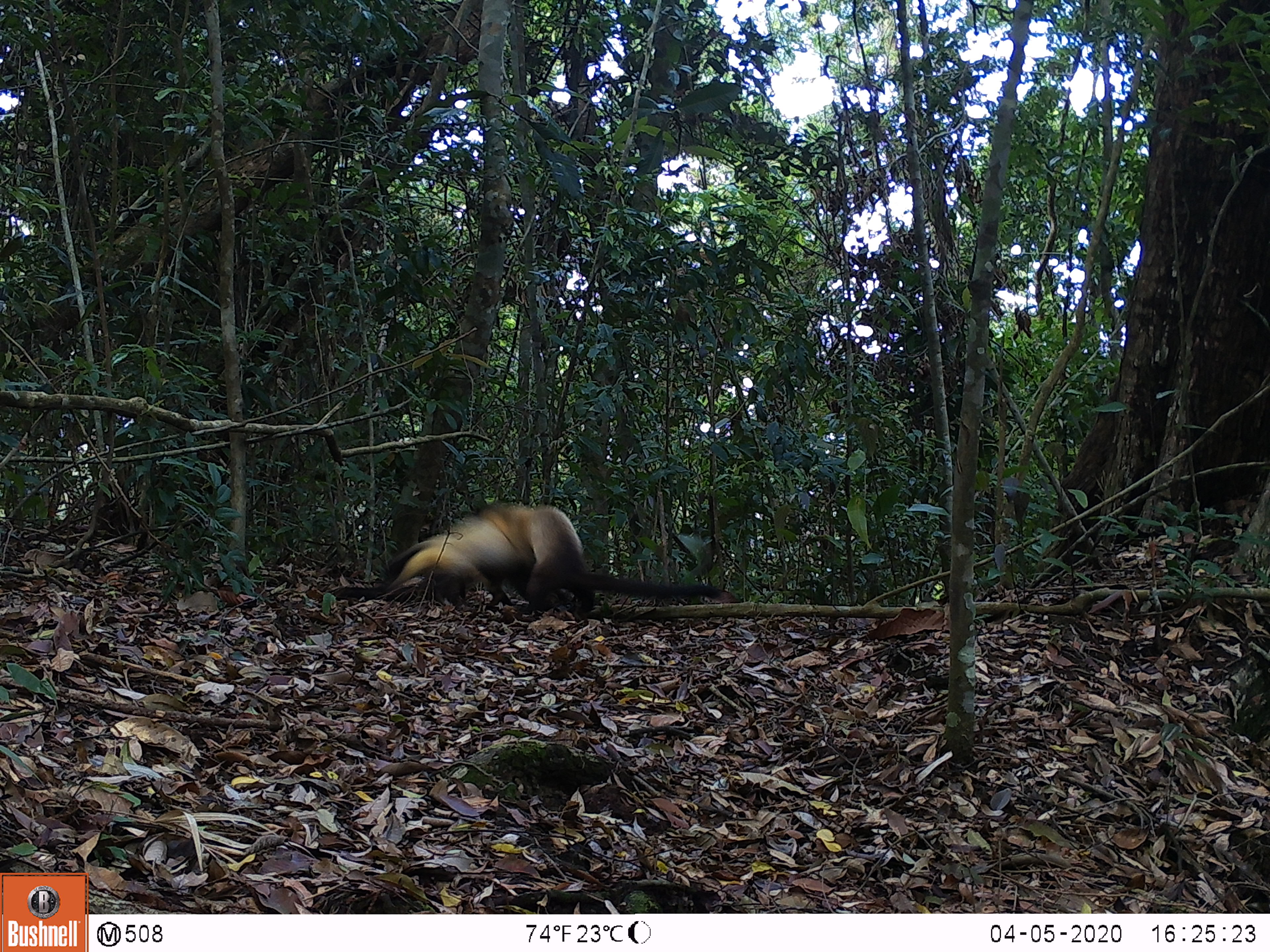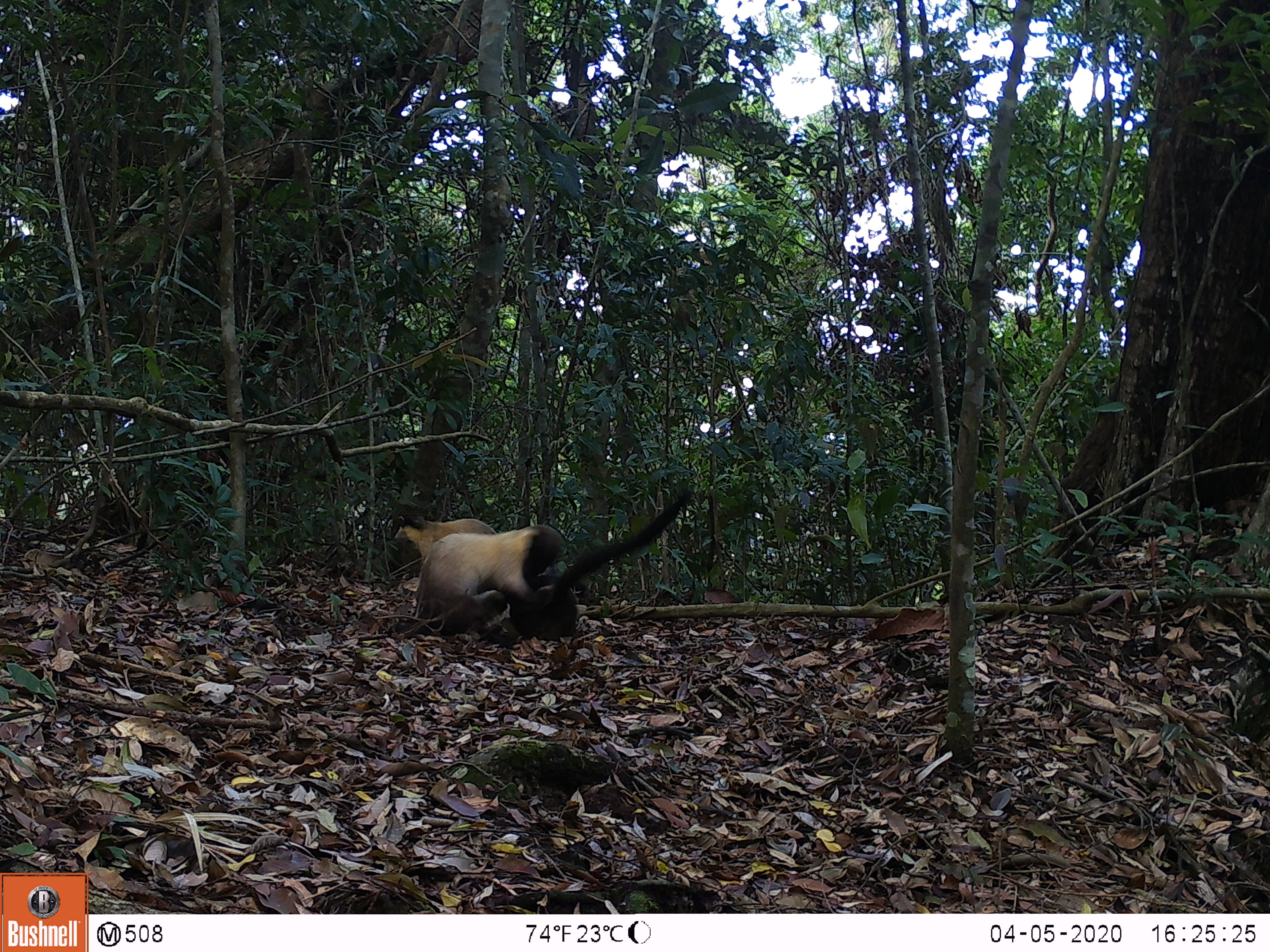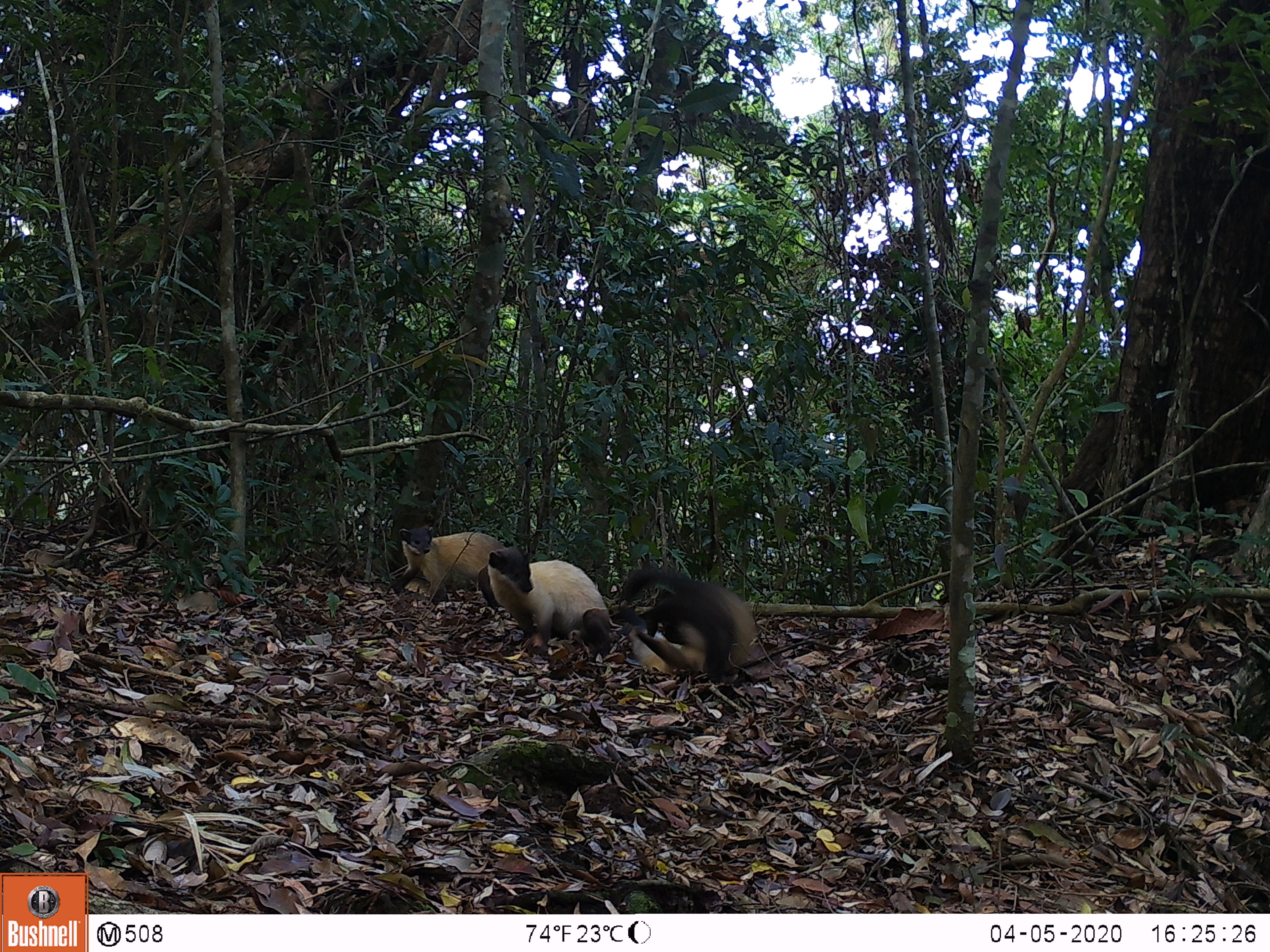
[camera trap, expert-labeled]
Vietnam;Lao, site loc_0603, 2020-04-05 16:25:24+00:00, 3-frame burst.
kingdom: Animalia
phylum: Chordata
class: Mammalia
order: Carnivora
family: Mustelidae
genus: Martes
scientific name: Martes flavigula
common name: yellow-throated marten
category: yellow throated marten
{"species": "yellow throated marten (yellow-throated marten) (Martes flavigula)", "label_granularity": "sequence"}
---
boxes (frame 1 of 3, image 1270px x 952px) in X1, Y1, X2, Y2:
yellow throated marten: 475, 501, 721, 619; 335, 514, 517, 611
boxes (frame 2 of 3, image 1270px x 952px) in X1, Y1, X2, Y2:
yellow throated marten: 500, 490, 692, 641; 387, 524, 566, 649; 393, 515, 497, 564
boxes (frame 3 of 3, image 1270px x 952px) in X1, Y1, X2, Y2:
yellow throated marten: 614, 568, 757, 684; 487, 543, 612, 659; 390, 525, 506, 610